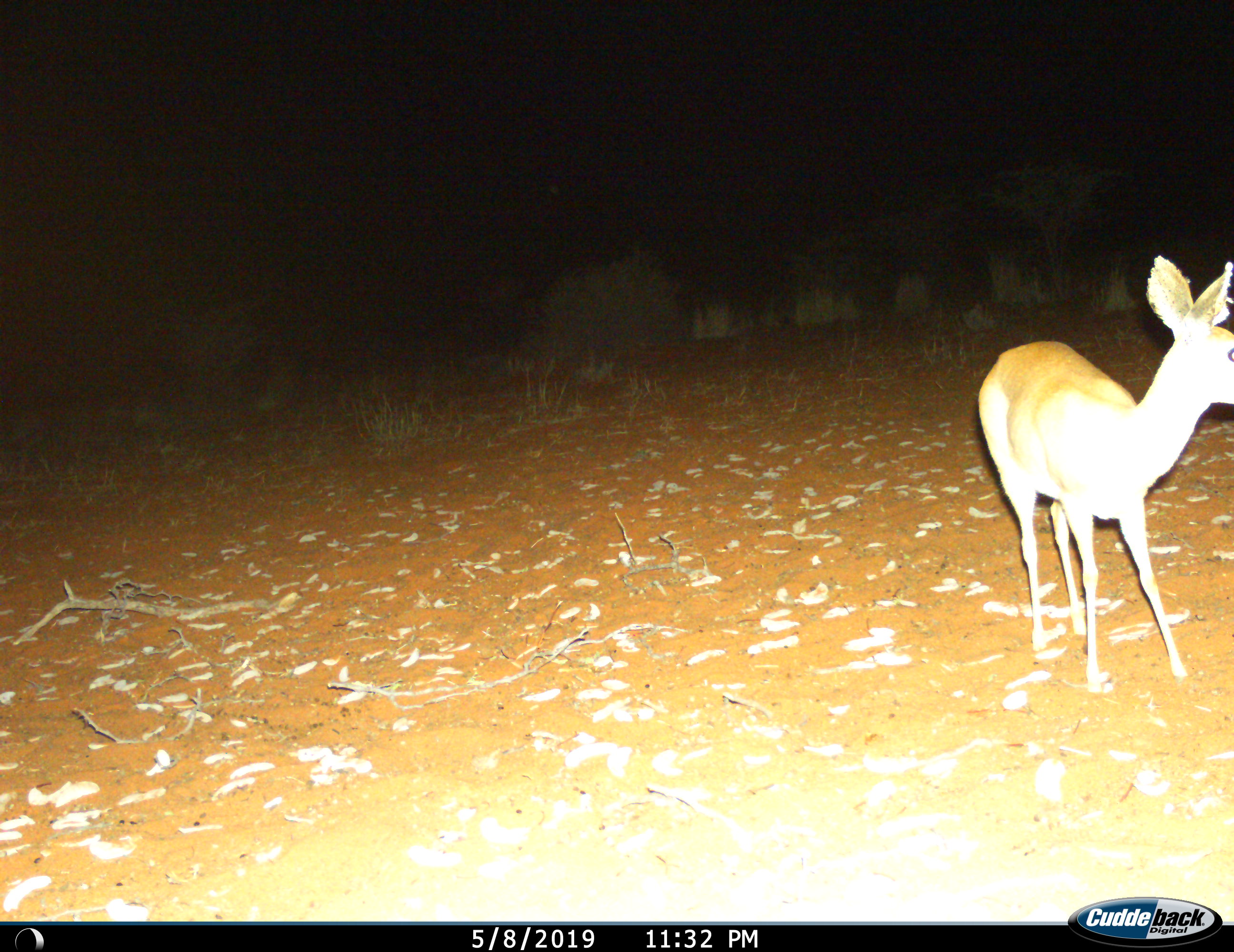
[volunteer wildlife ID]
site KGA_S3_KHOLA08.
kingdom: Animalia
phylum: Chordata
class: Mammalia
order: Artiodactyla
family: Bovidae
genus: Raphicerus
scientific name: Raphicerus campestris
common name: steenbok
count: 1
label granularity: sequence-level